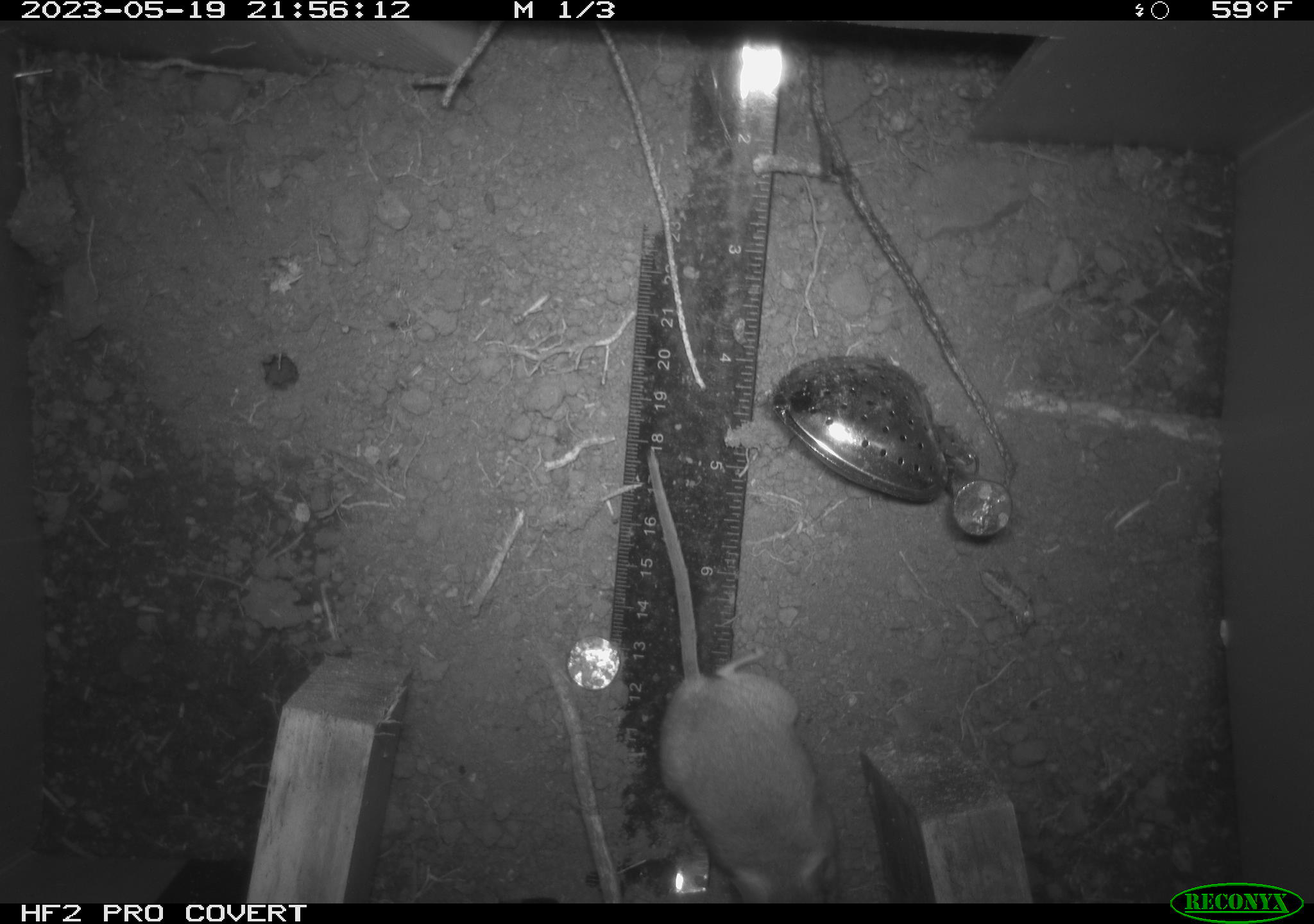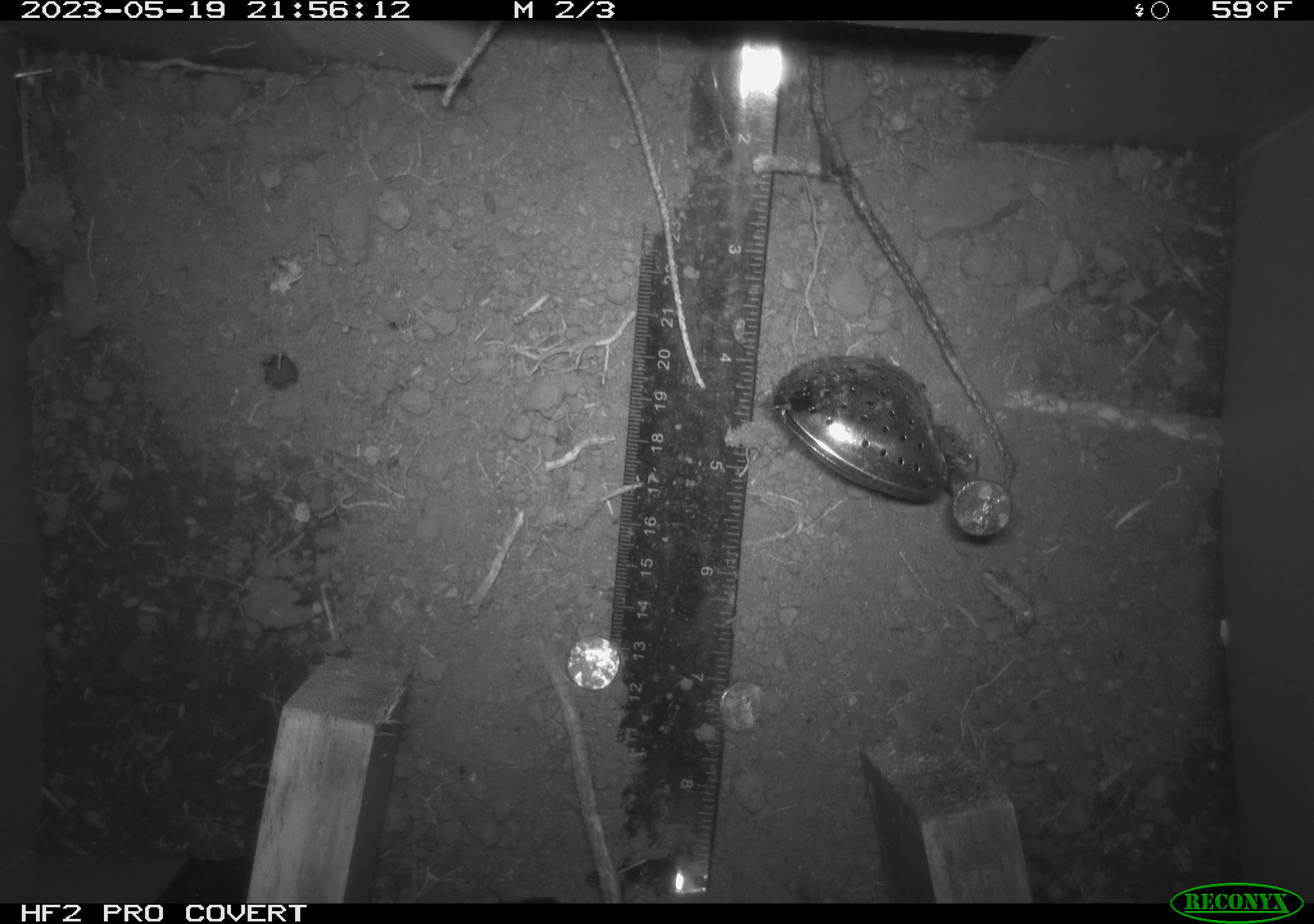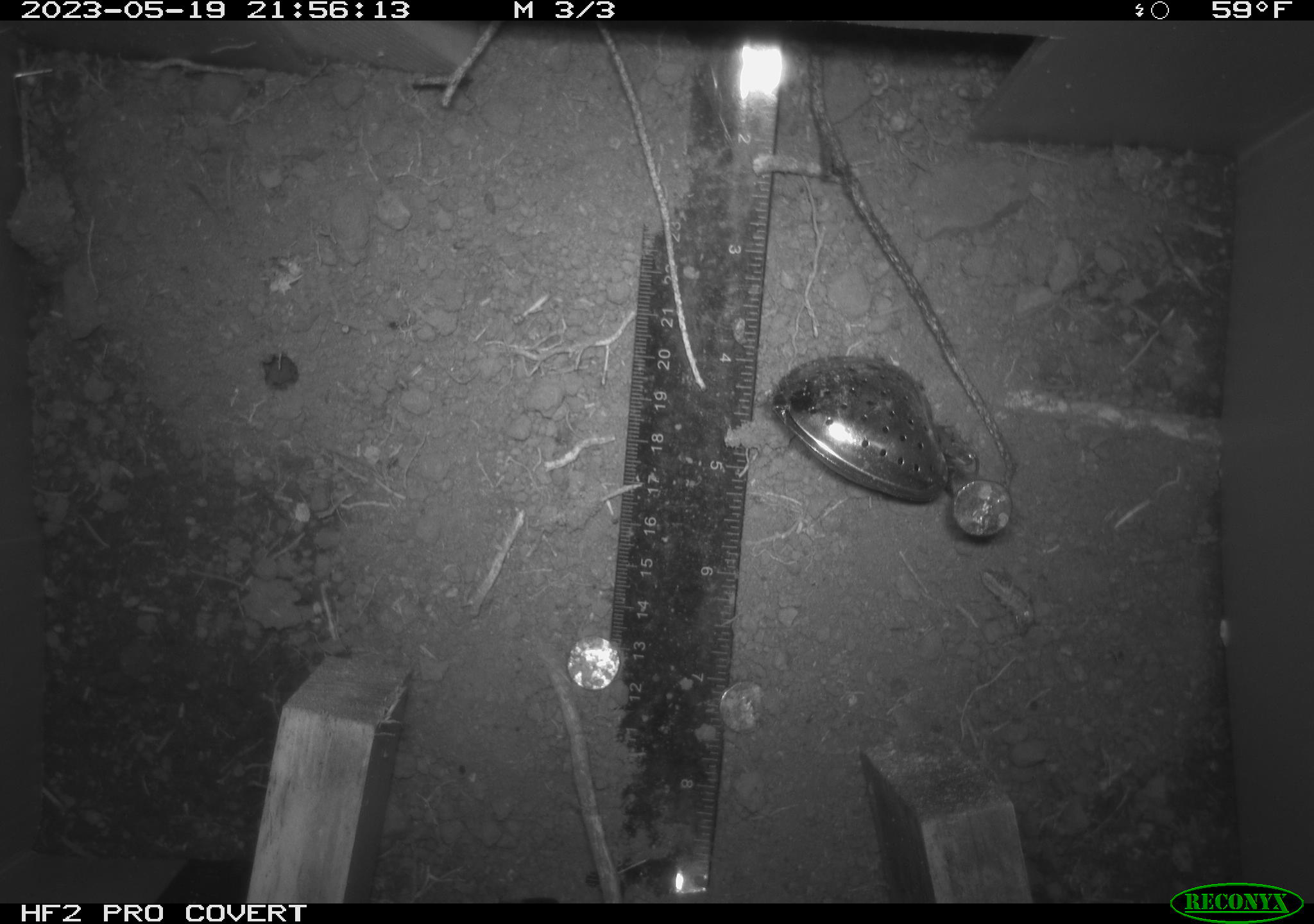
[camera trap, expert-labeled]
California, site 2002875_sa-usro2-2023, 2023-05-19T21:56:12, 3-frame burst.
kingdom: Animalia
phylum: Chordata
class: Mammalia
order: Rodentia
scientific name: Rodentia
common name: mouse species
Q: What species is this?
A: Mouse species (Rodentia).